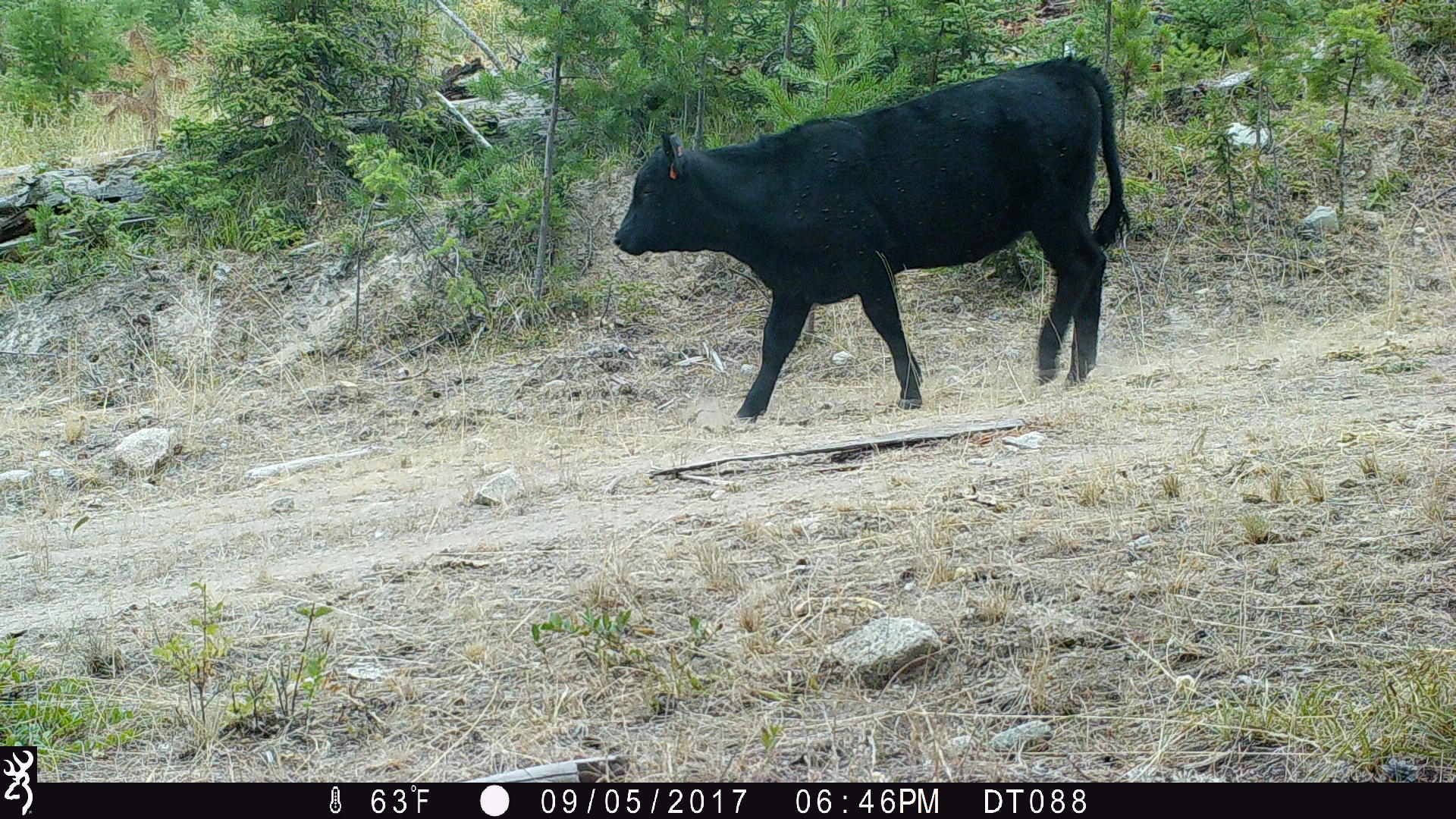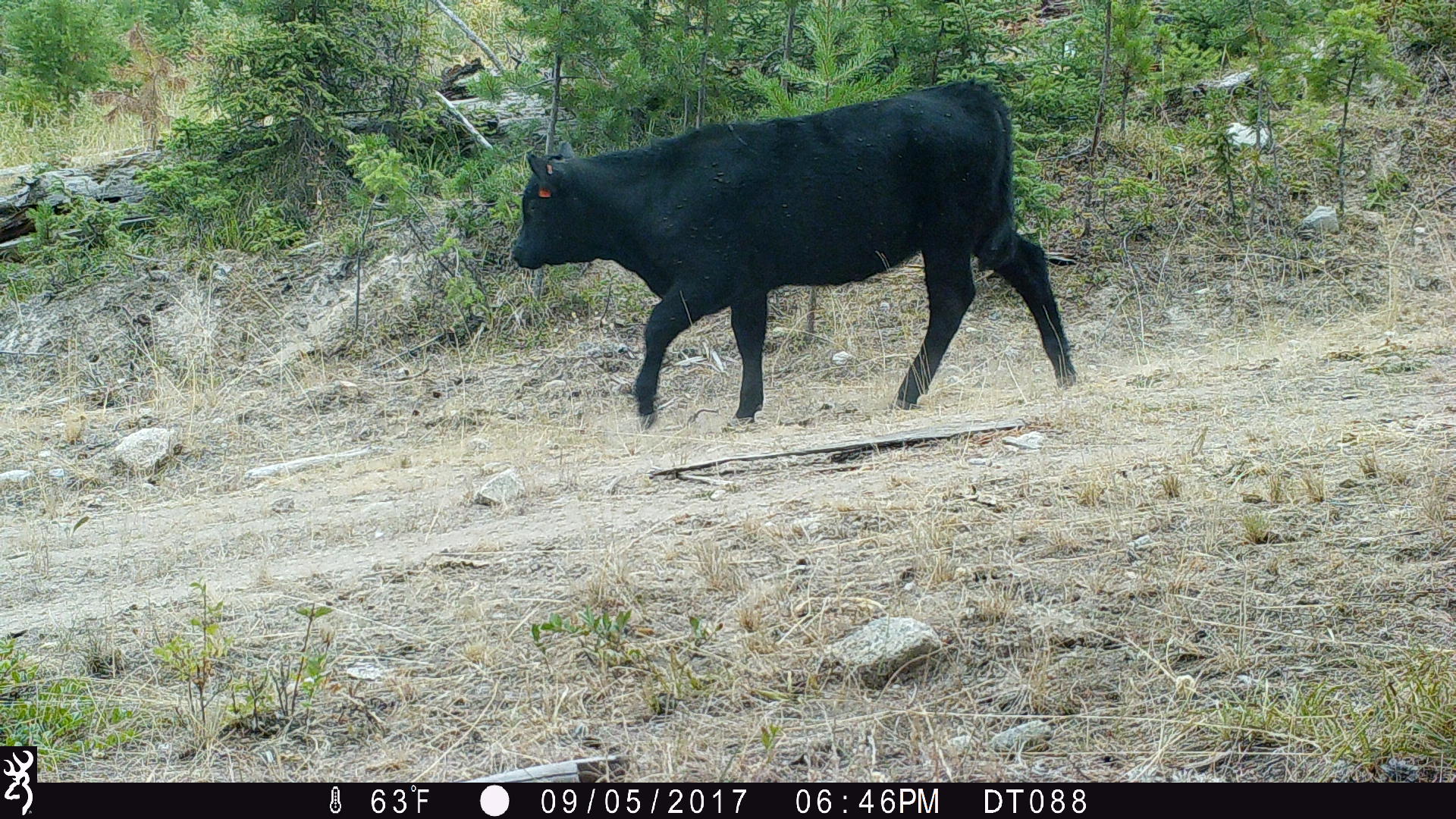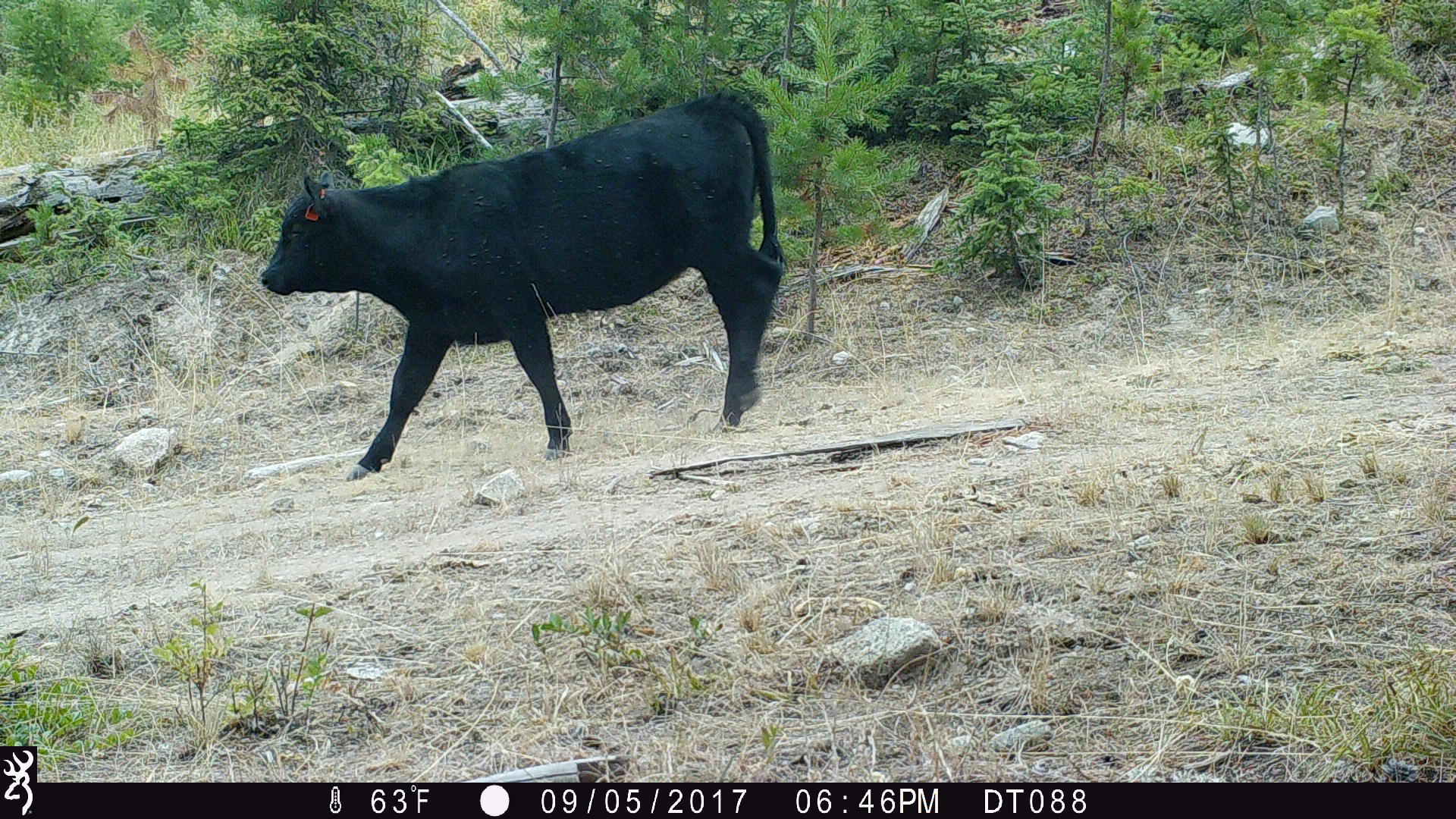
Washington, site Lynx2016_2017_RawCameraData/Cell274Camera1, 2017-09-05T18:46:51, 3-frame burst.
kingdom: Animalia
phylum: Chordata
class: Mammalia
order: Artiodactyla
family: Bovidae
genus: Bos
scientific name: Bos taurus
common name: domestic cattle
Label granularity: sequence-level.